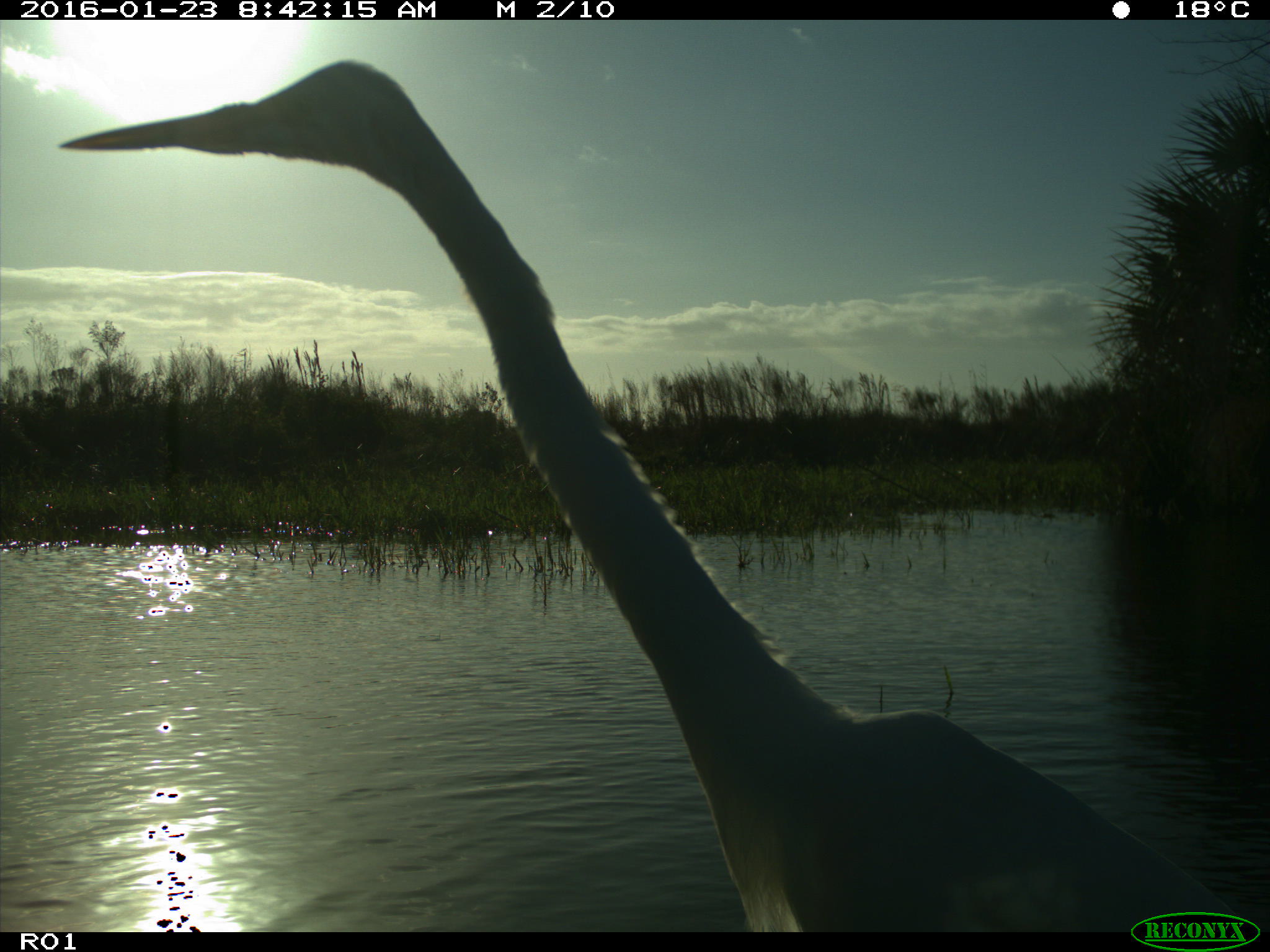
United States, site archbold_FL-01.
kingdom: Animalia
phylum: Chordata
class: Aves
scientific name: Aves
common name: birds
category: unidentified bird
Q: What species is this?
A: Unidentified bird (birds) (Aves).